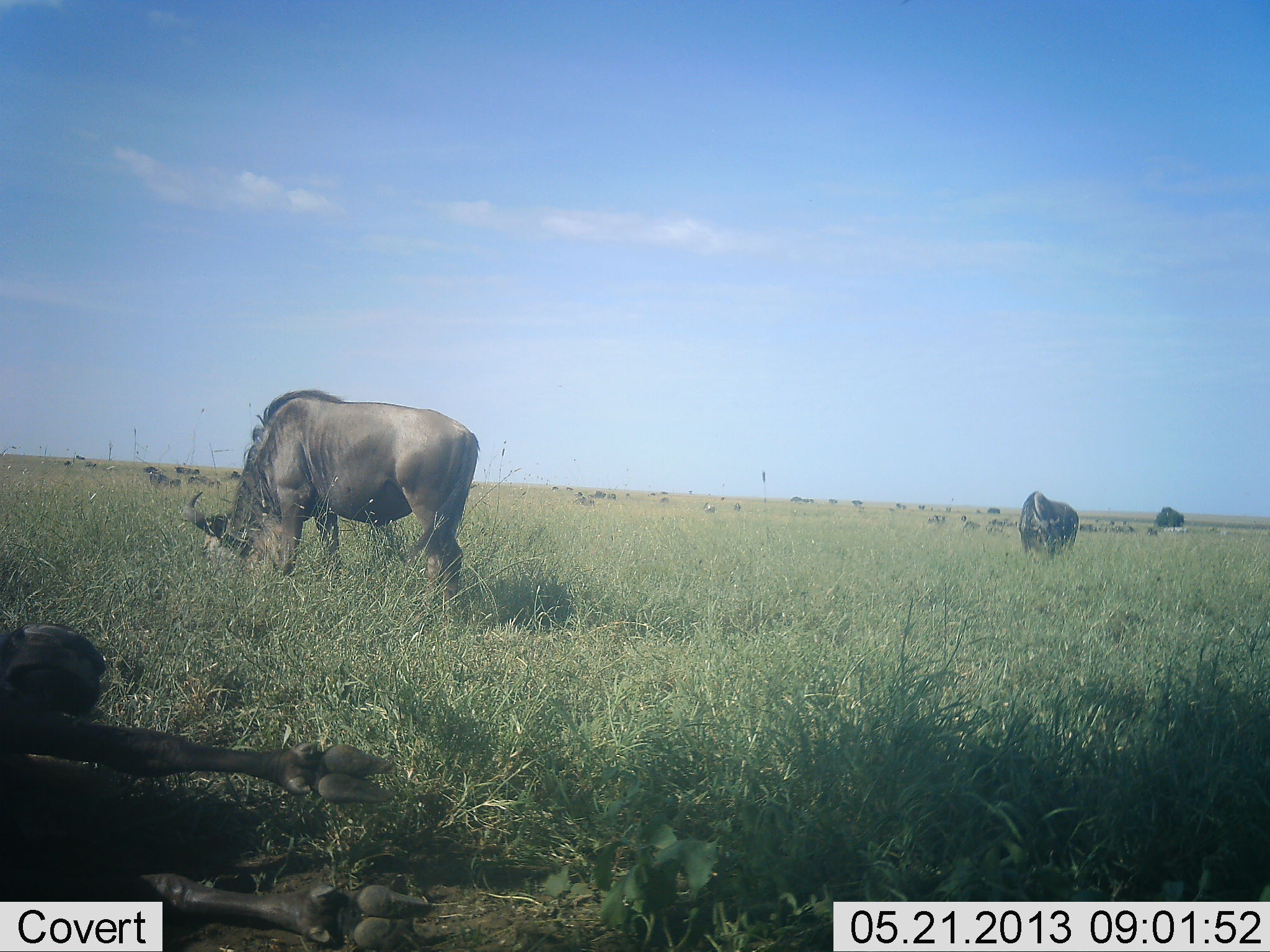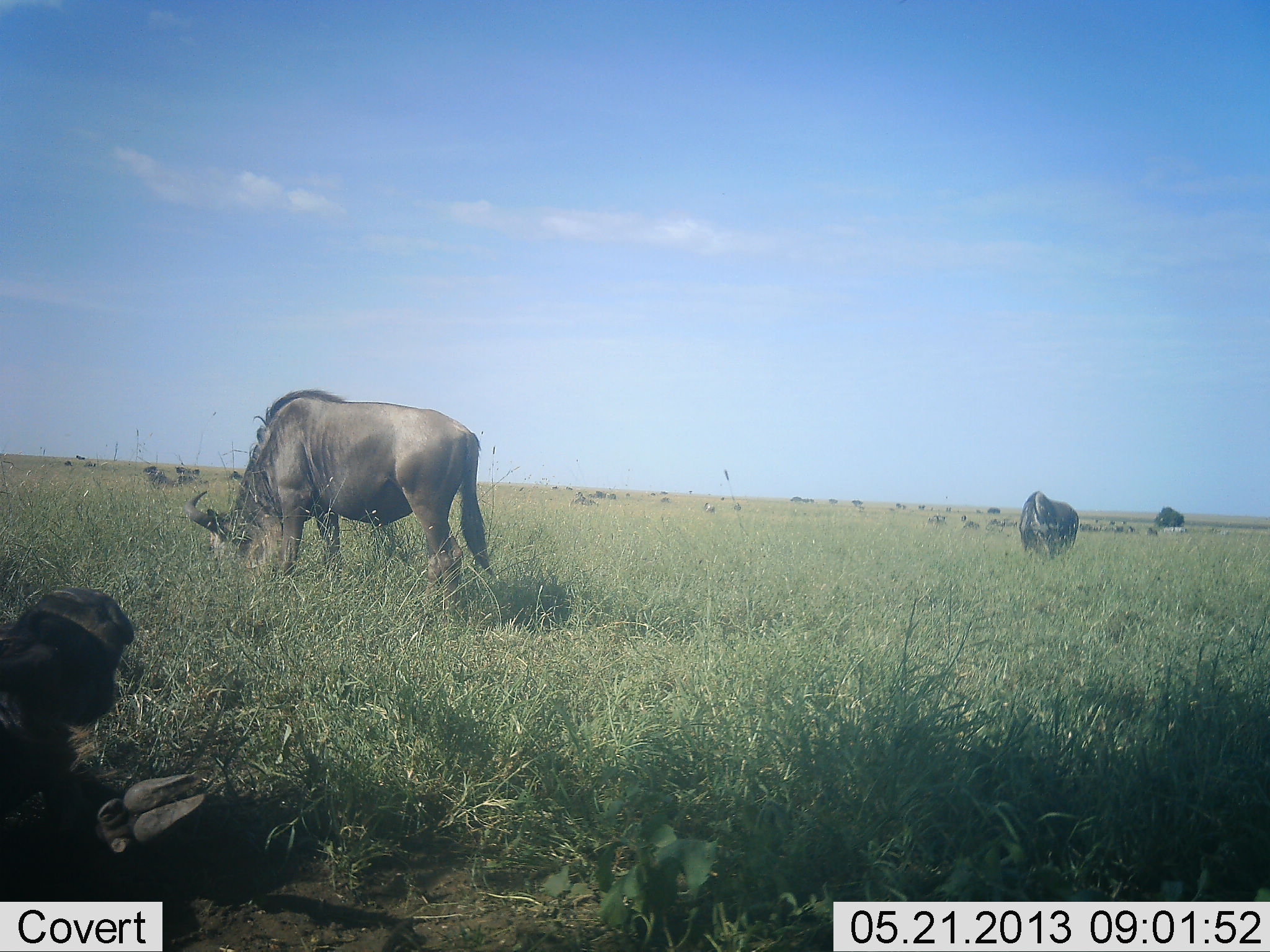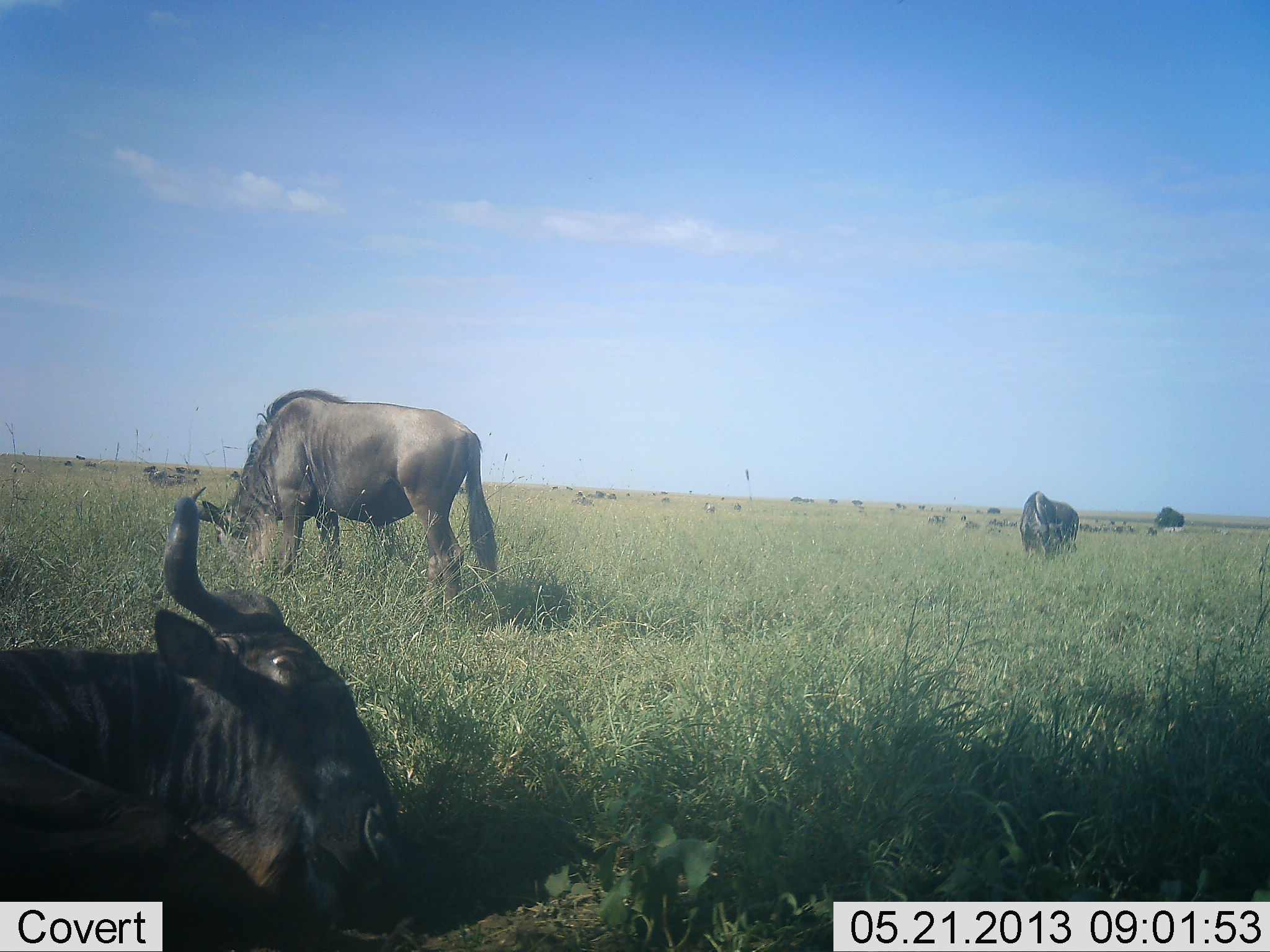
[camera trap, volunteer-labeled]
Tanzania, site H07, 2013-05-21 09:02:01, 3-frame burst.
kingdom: Animalia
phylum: Chordata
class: Mammalia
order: Artiodactyla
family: Bovidae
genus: Connochaetes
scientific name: Connochaetes taurinus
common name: blue wildebeest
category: wildebeest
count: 11-50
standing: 30%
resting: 50%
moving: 30%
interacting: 10%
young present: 0%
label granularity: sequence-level